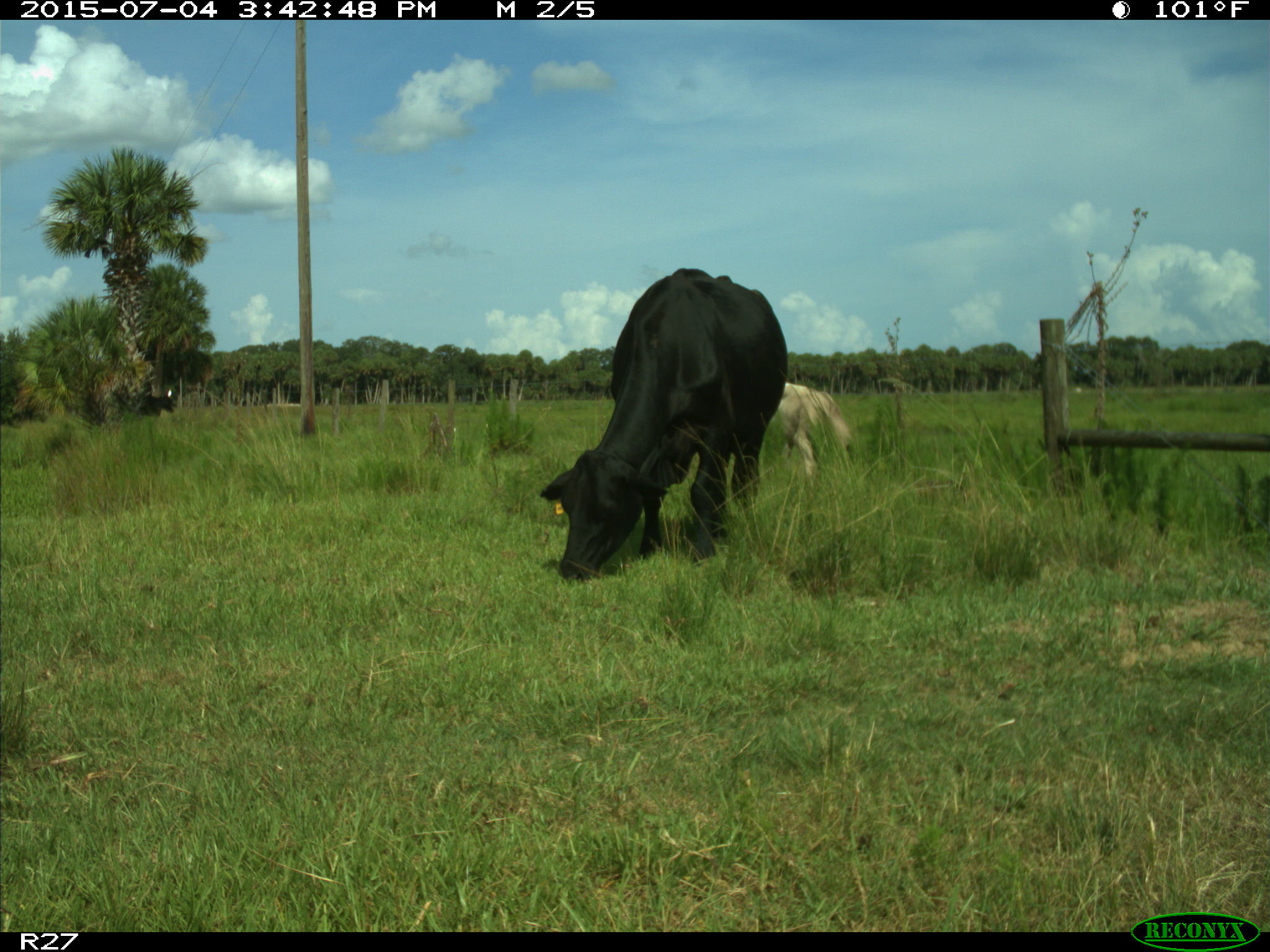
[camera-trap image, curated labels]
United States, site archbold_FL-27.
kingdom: Animalia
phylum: Chordata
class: Mammalia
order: Artiodactyla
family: Bovidae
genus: Bos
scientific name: Bos taurus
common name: domestic cow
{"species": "Bos taurus (domestic cow)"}